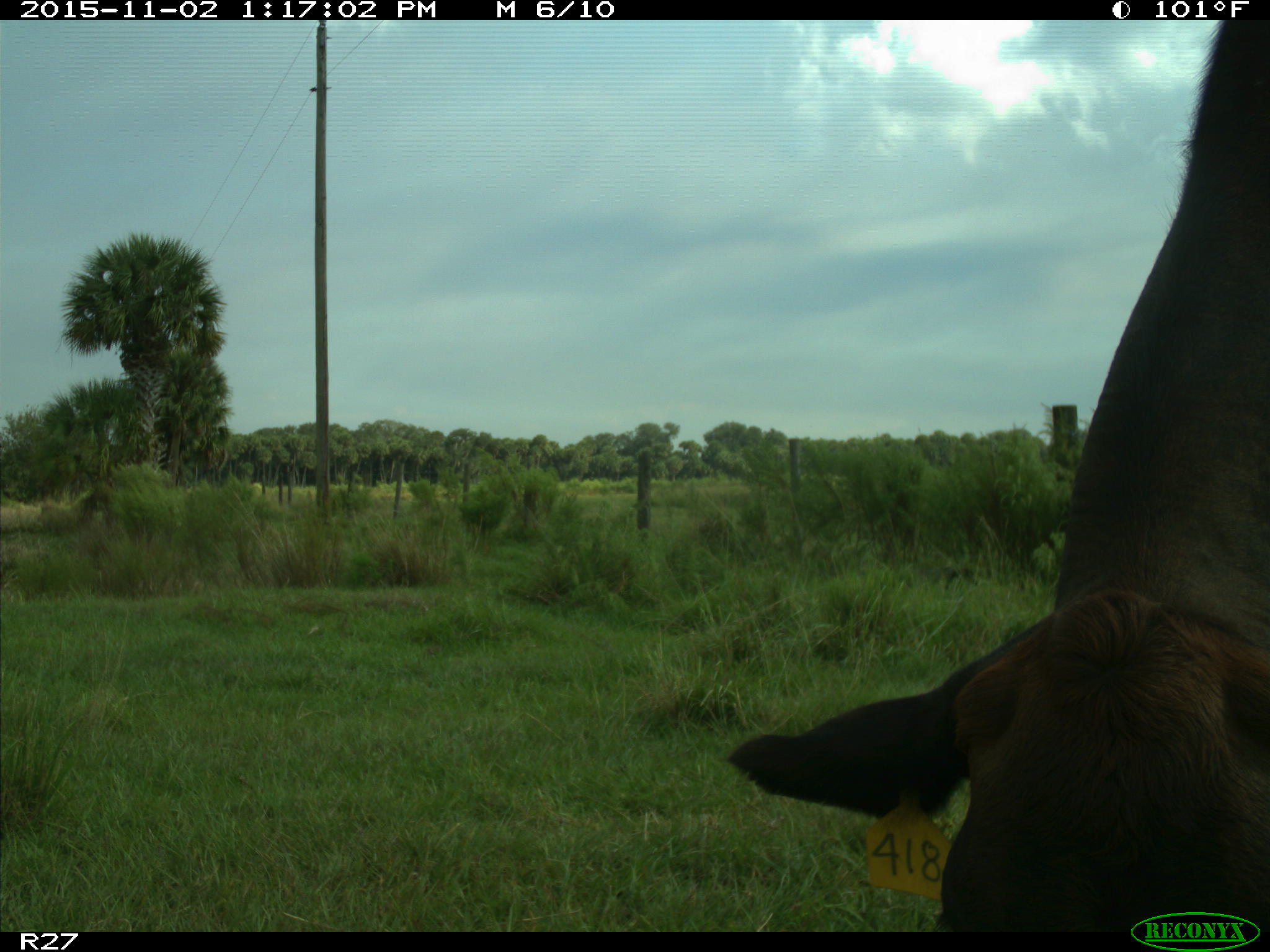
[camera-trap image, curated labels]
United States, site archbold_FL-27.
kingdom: Animalia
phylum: Chordata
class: Mammalia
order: Artiodactyla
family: Bovidae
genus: Bos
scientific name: Bos taurus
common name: domestic cow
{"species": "Bos taurus (domestic cow)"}